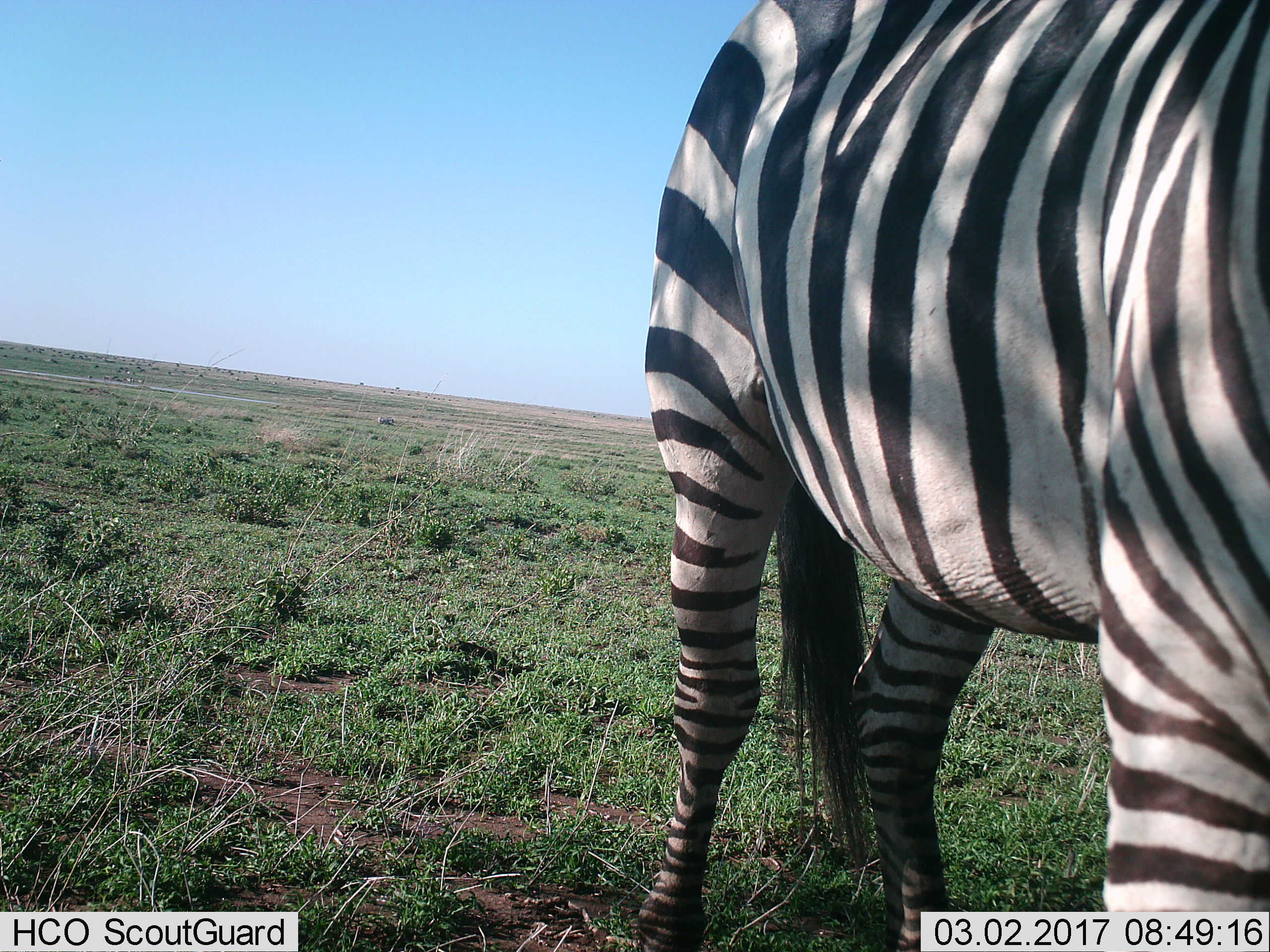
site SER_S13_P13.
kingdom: Animalia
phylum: Chordata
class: Mammalia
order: Perissodactyla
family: Equidae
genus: Equus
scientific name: Equus quagga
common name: plains zebra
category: zebraplains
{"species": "zebraplains (plains zebra) (Equus quagga)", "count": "1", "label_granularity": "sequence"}